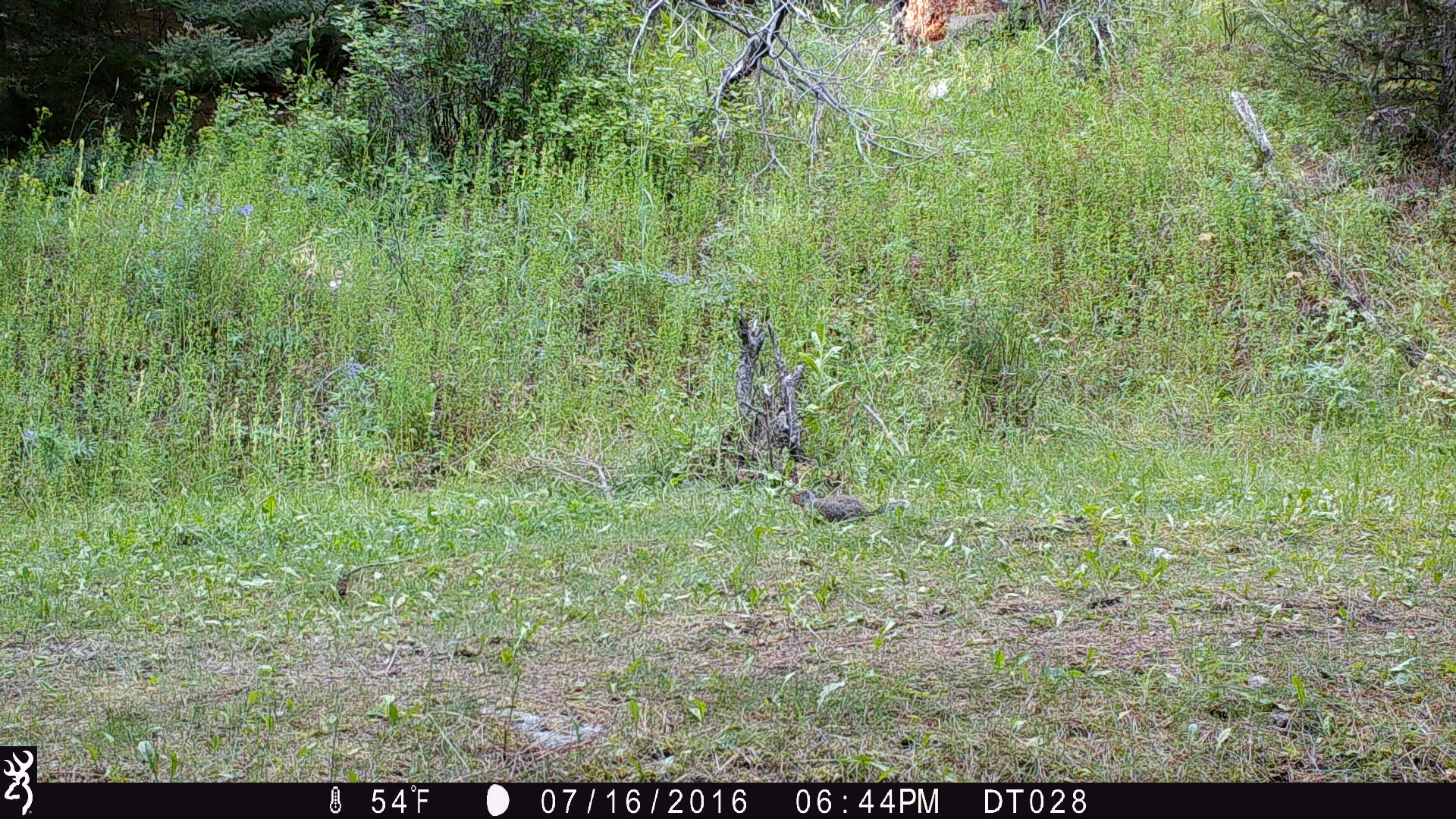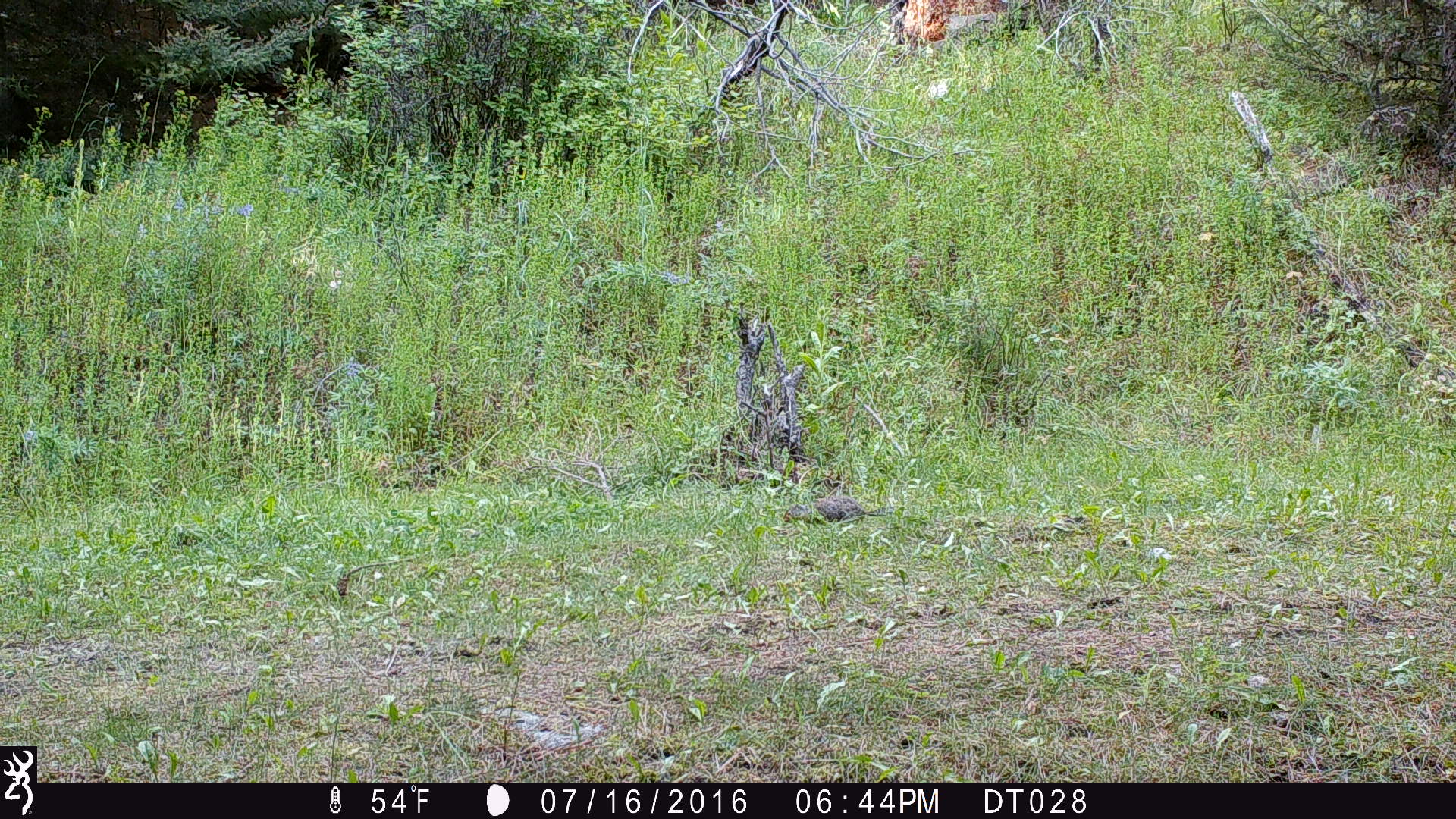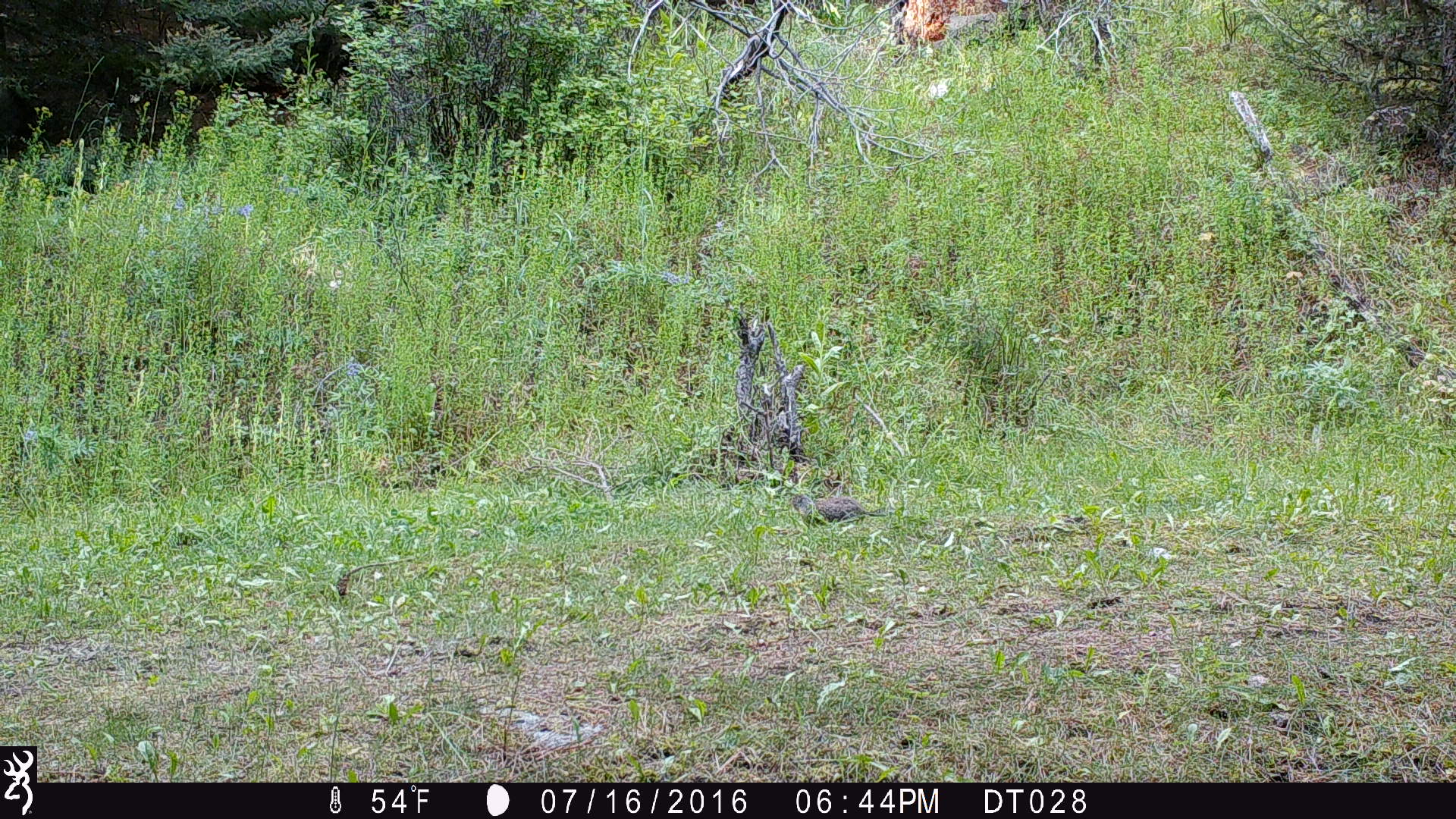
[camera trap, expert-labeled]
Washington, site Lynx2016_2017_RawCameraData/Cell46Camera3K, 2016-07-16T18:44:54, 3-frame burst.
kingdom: Animalia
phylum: Chordata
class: Mammalia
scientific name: Mammalia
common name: small mammal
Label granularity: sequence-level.